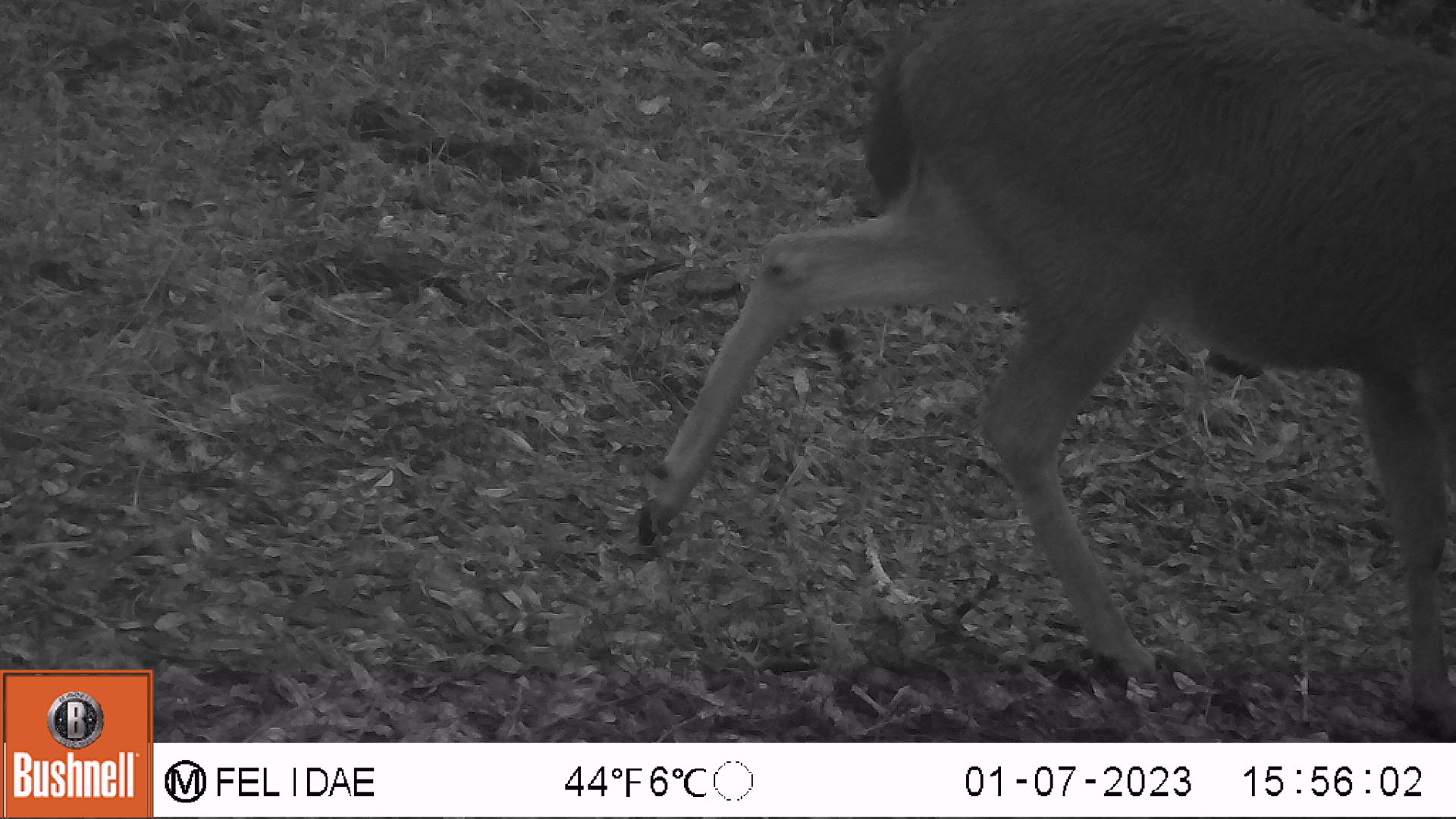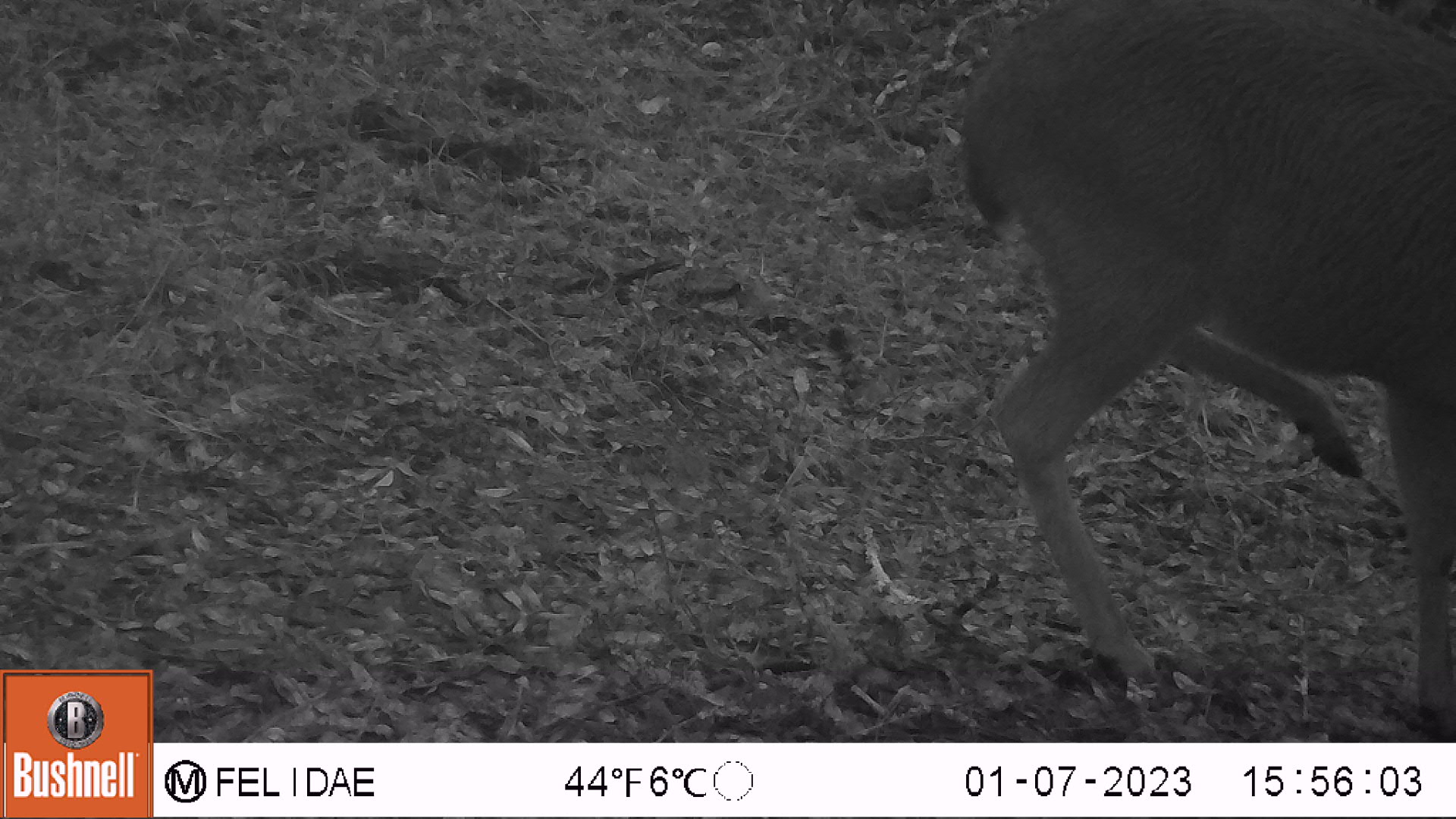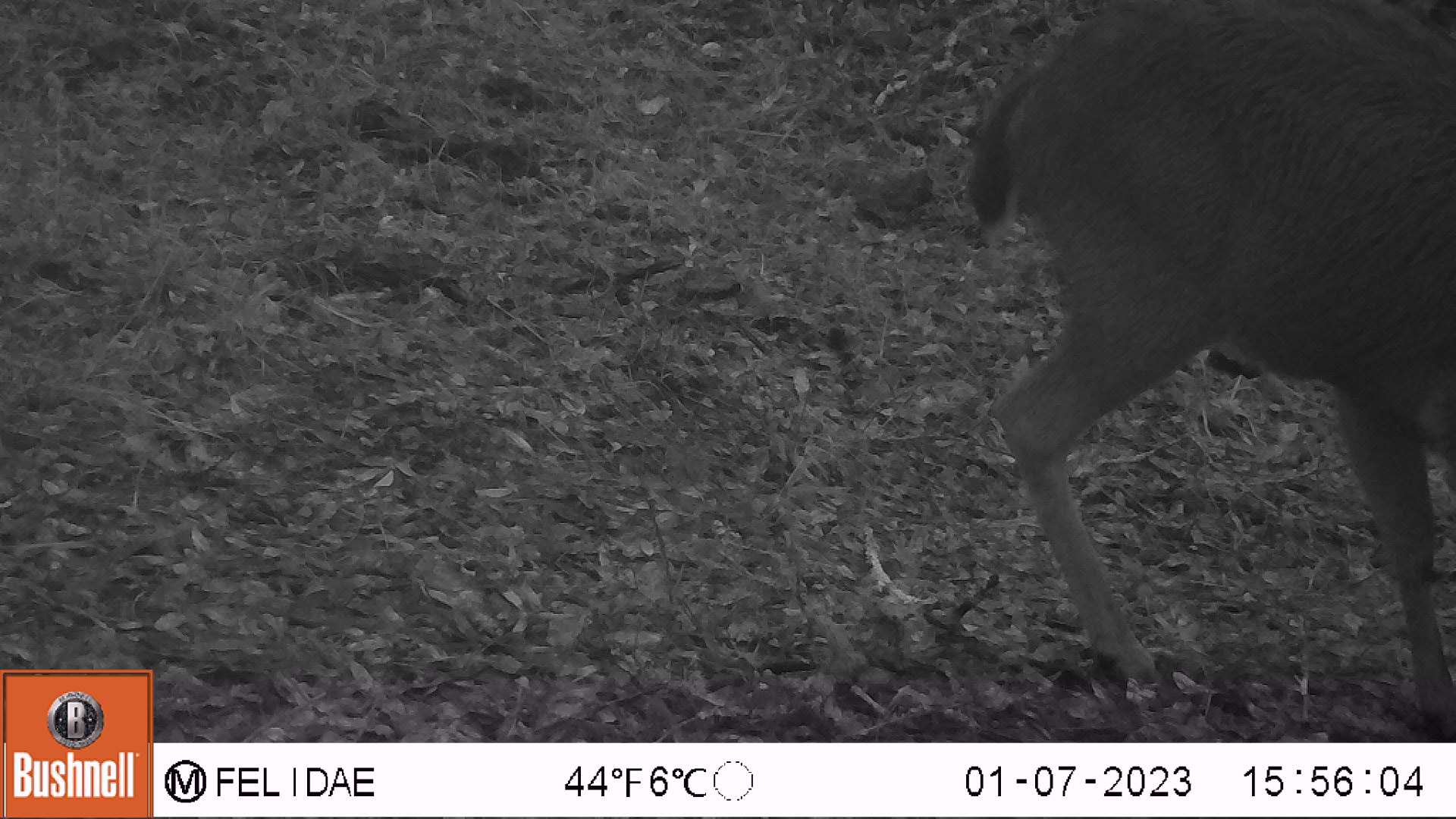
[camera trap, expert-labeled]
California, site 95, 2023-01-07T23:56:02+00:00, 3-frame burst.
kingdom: Animalia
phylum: Chordata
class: Mammalia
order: Artiodactyla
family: Cervidae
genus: Odocoileus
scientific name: Odocoileus hemionus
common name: mule deer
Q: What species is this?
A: Mule deer (Odocoileus hemionus).